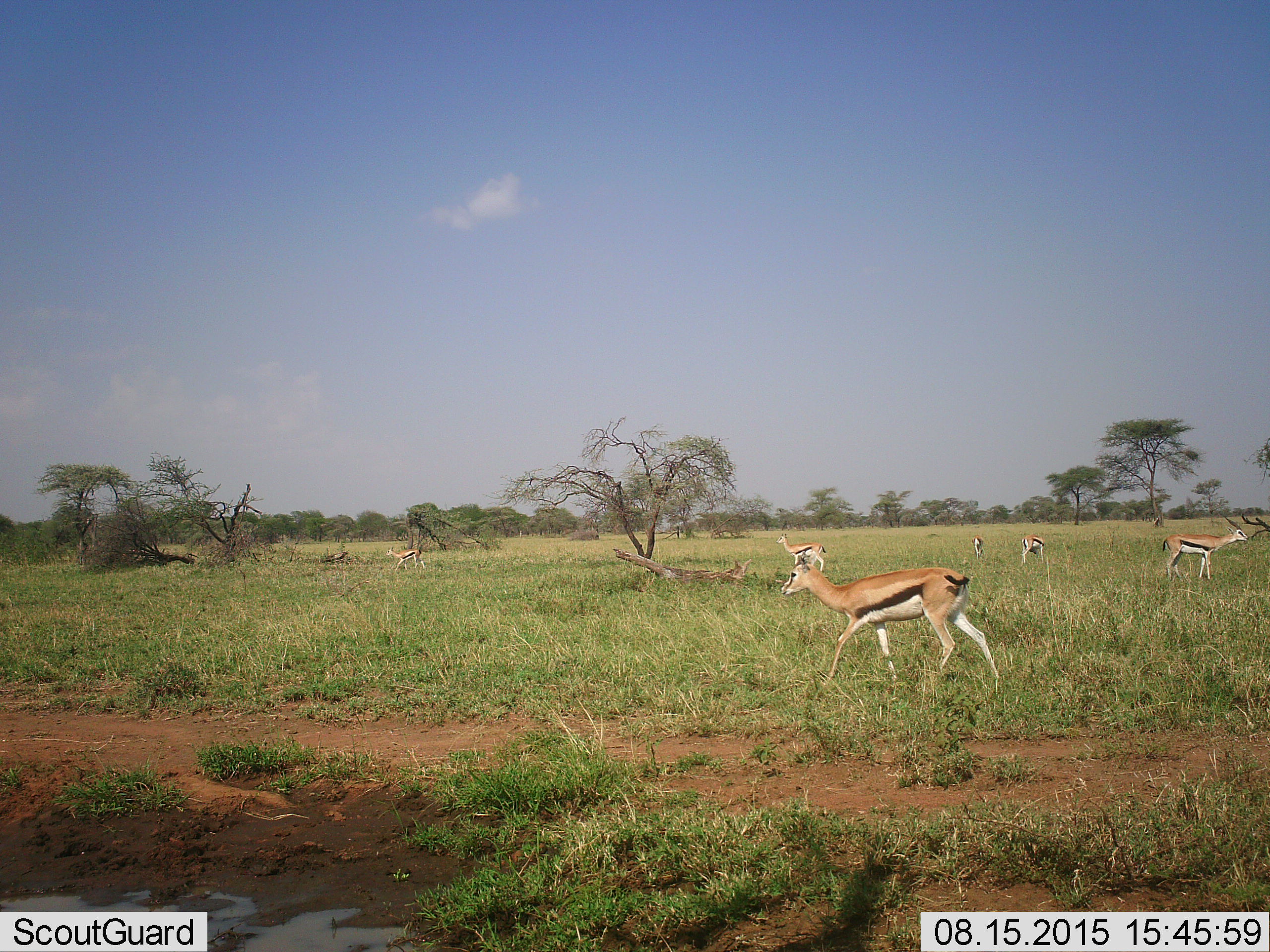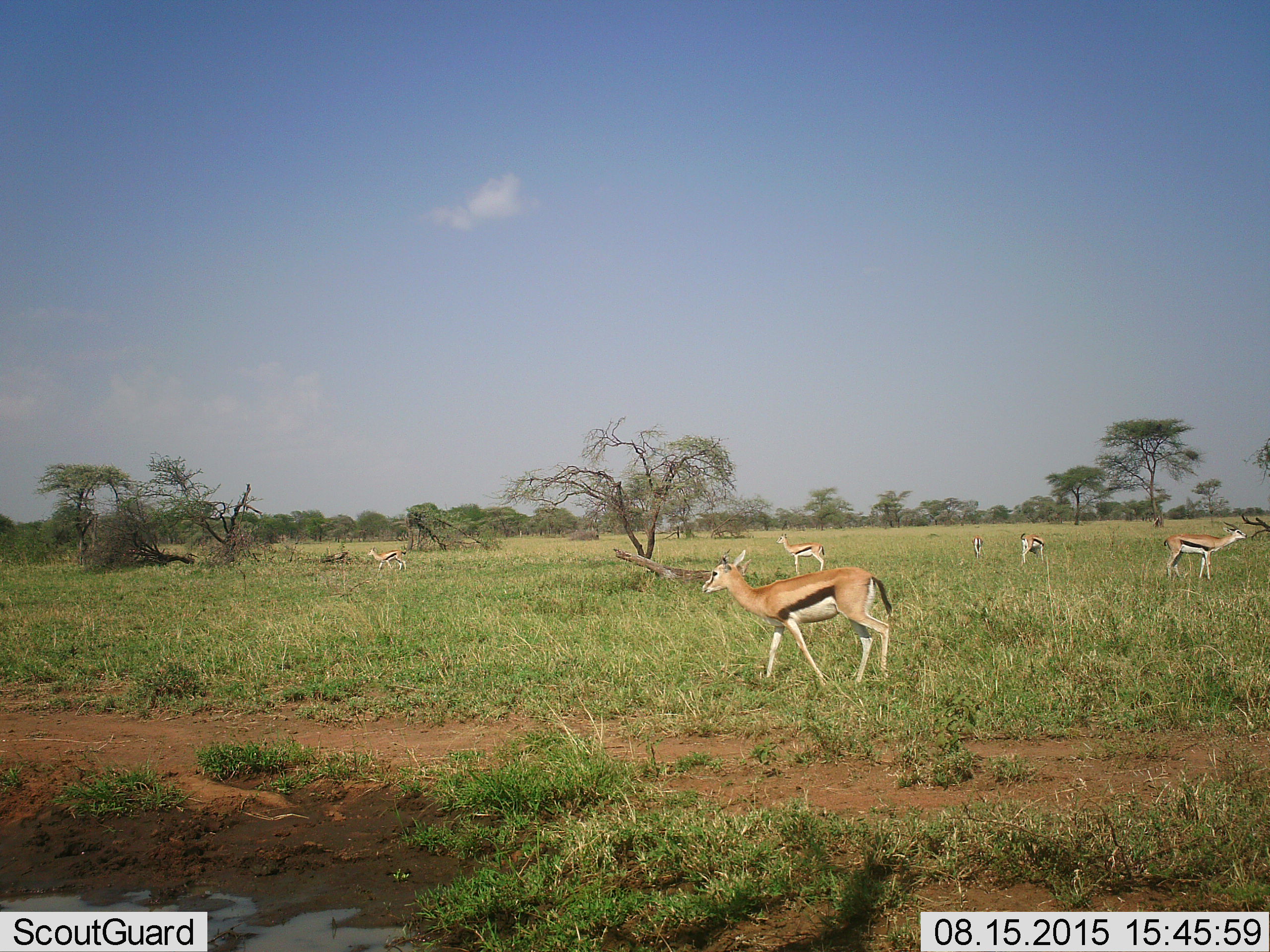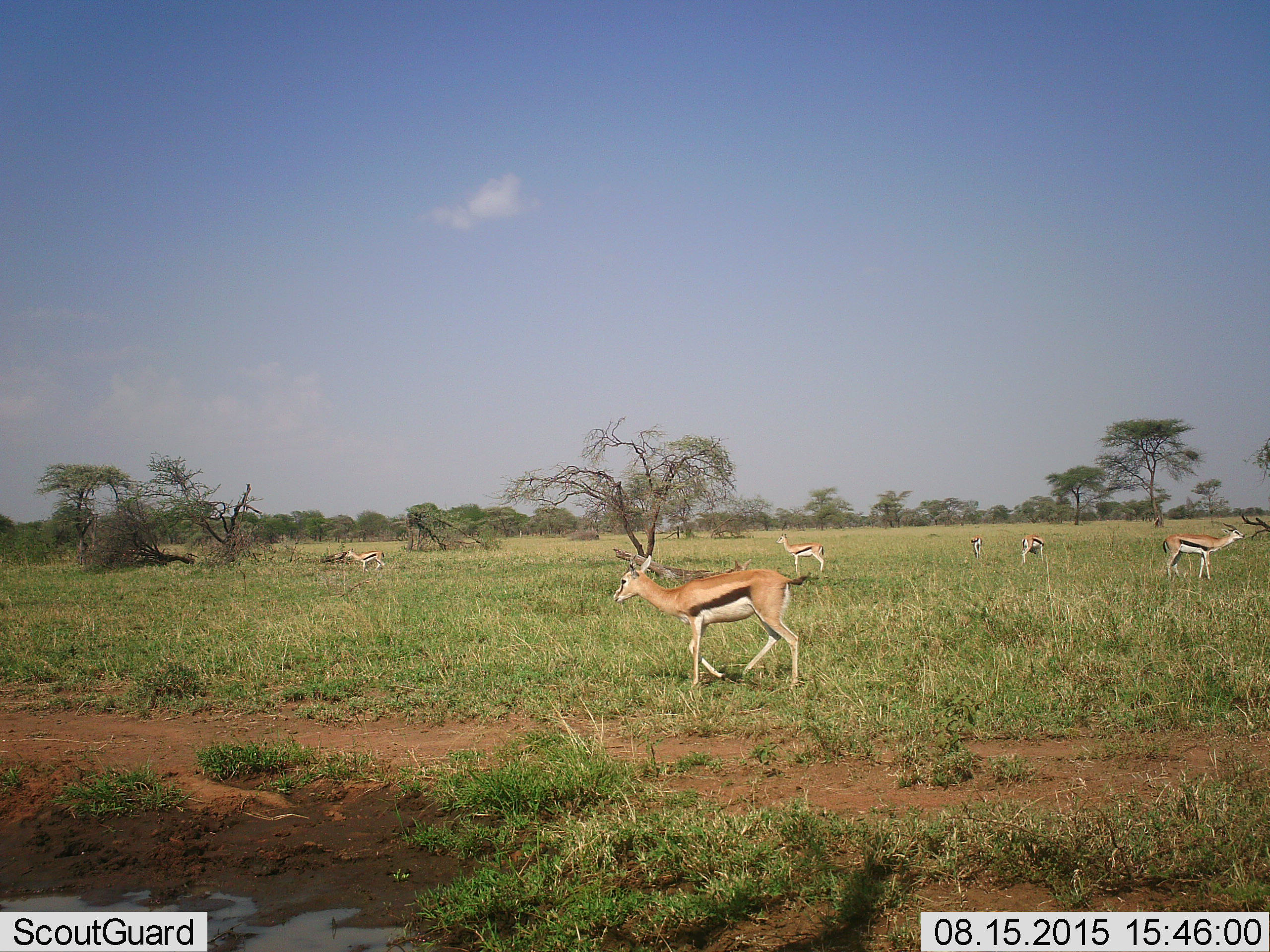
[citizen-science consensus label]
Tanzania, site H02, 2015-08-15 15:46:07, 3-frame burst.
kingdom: Animalia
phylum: Chordata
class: Mammalia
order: Artiodactyla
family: Bovidae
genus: Eudorcas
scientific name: Eudorcas thomsonii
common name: thomson's gazelle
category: gazellethomsons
Gazellethomsons (thomson's gazelle) (Eudorcas thomsonii), count 5. Behavior (volunteer vote fractions): standing 89%, resting 0%, moving 78%, interacting 0%. Young present (vote fraction): 11%. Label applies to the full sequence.